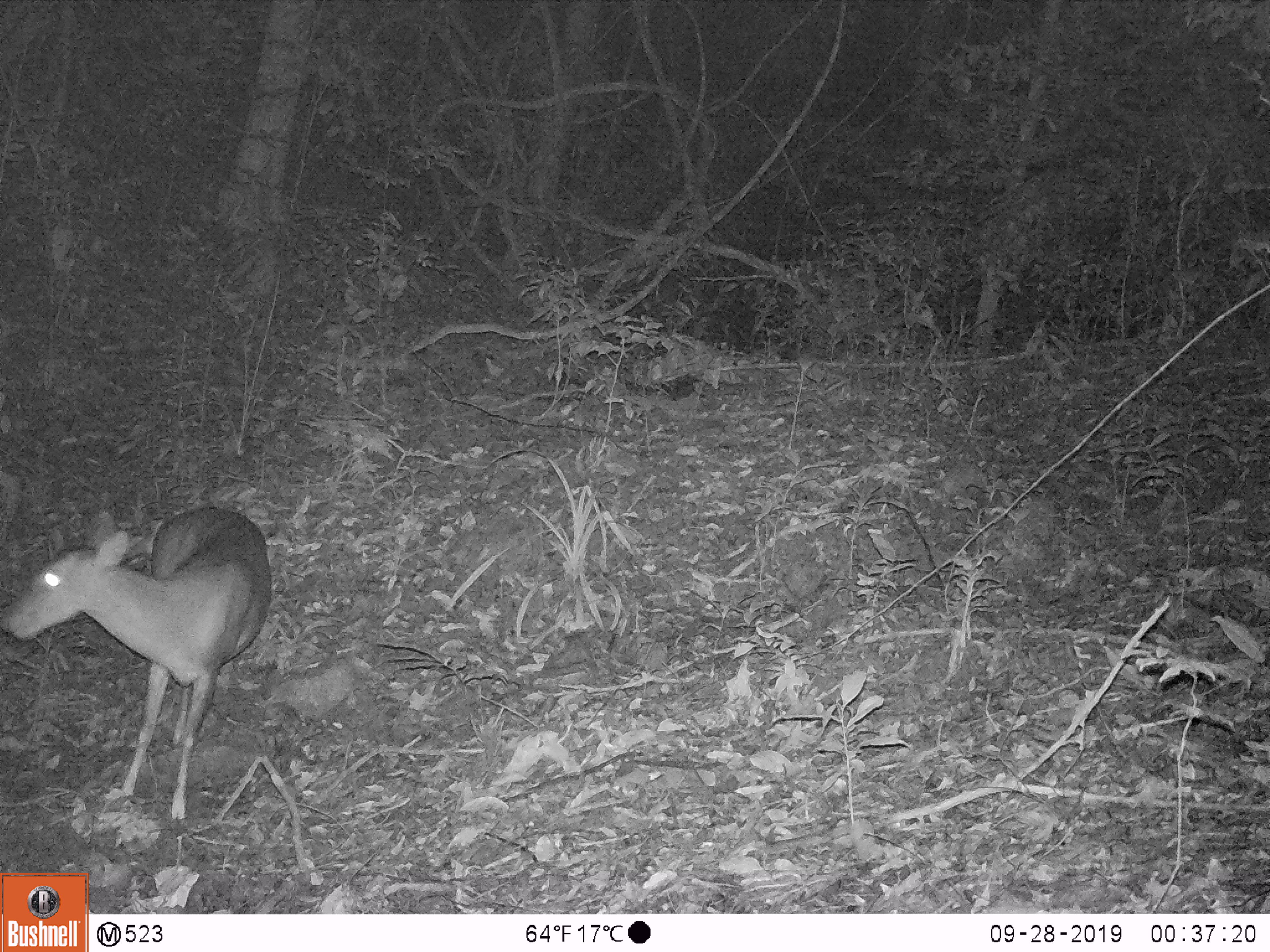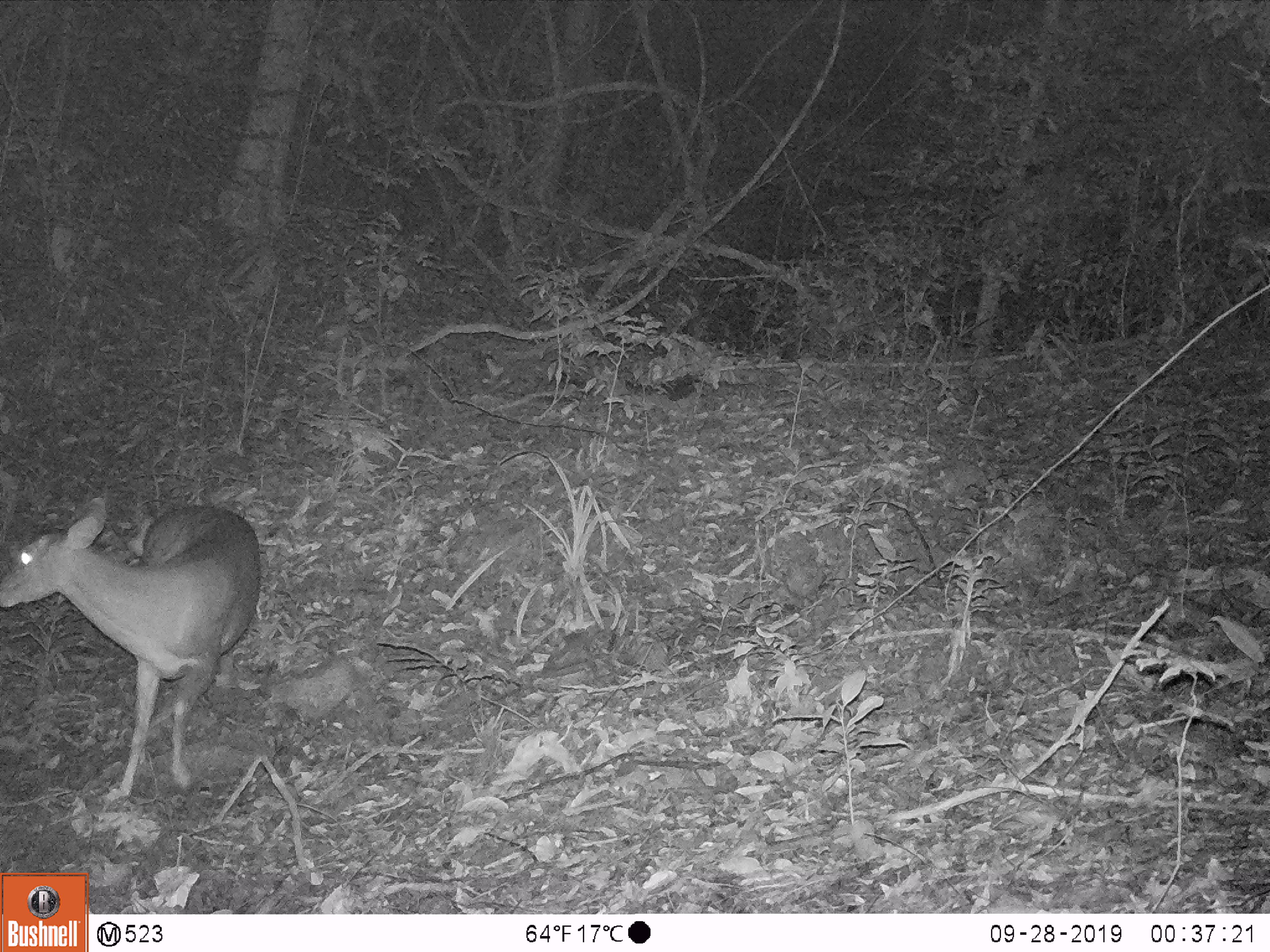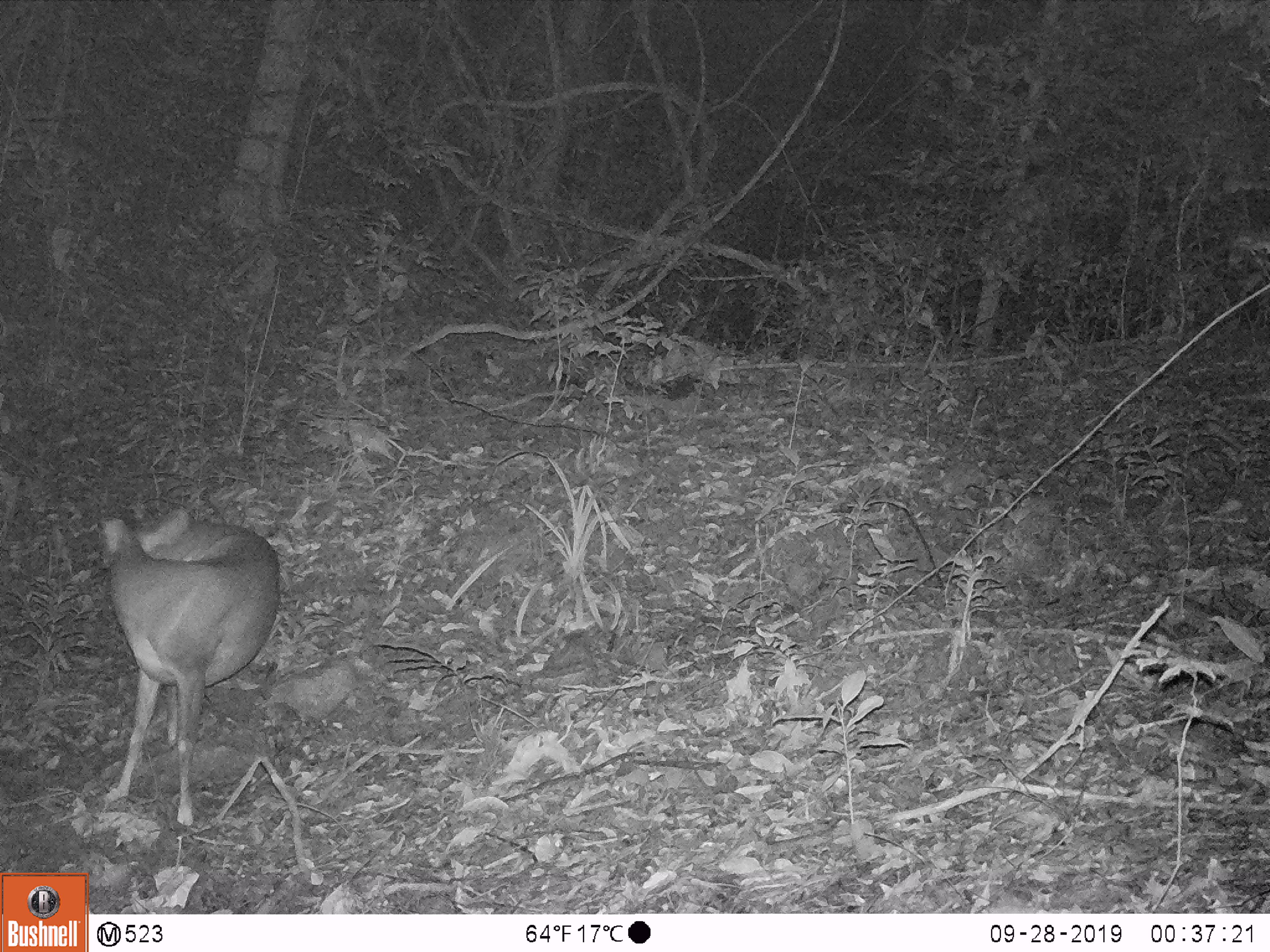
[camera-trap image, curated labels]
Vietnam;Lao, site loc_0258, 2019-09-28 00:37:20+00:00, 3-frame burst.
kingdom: Animalia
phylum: Chordata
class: Mammalia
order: Artiodactyla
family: Cervidae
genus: Muntiacus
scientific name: Muntiacus vuquangensis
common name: large-antlered muntjac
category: large antlered muntjac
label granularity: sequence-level